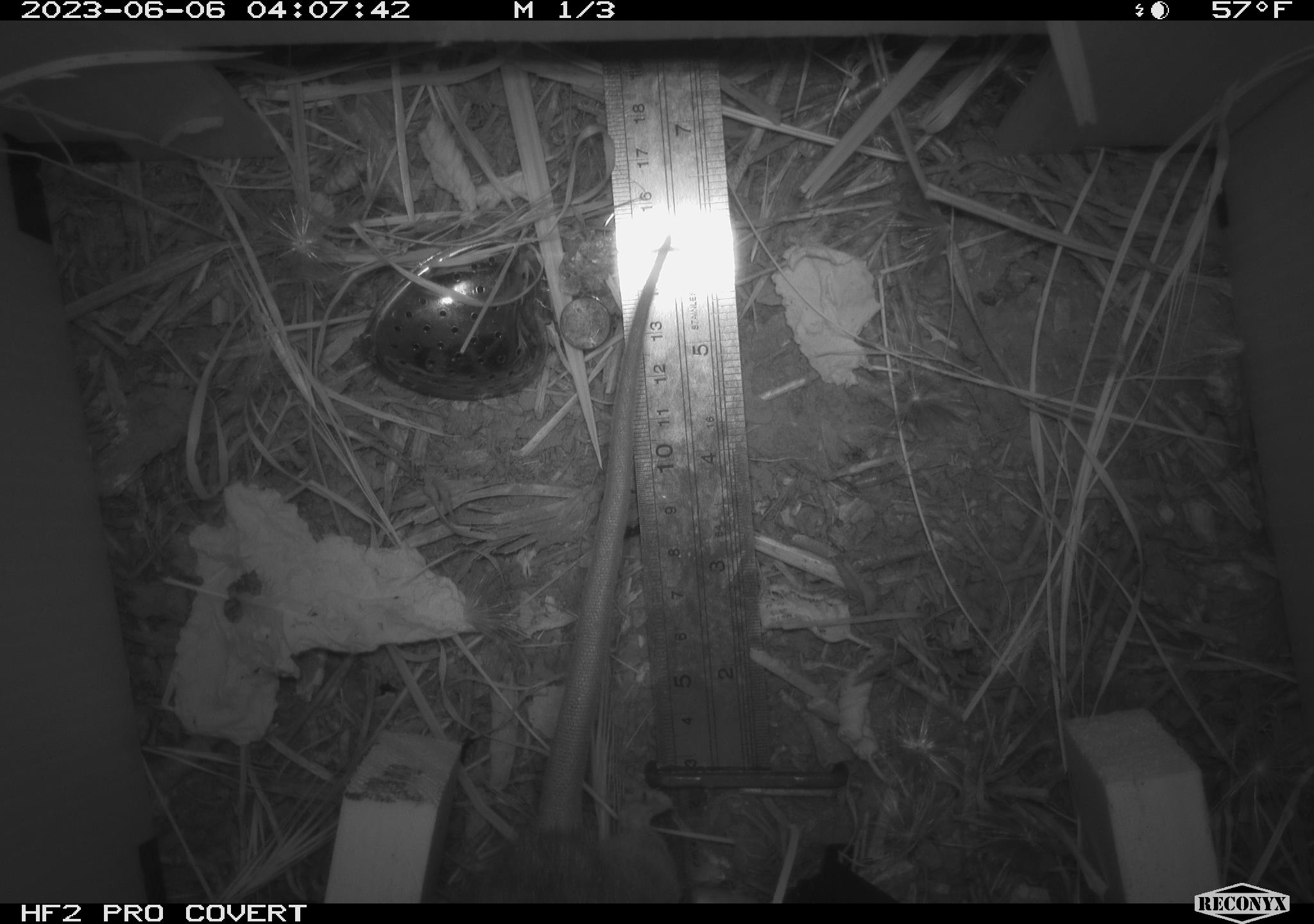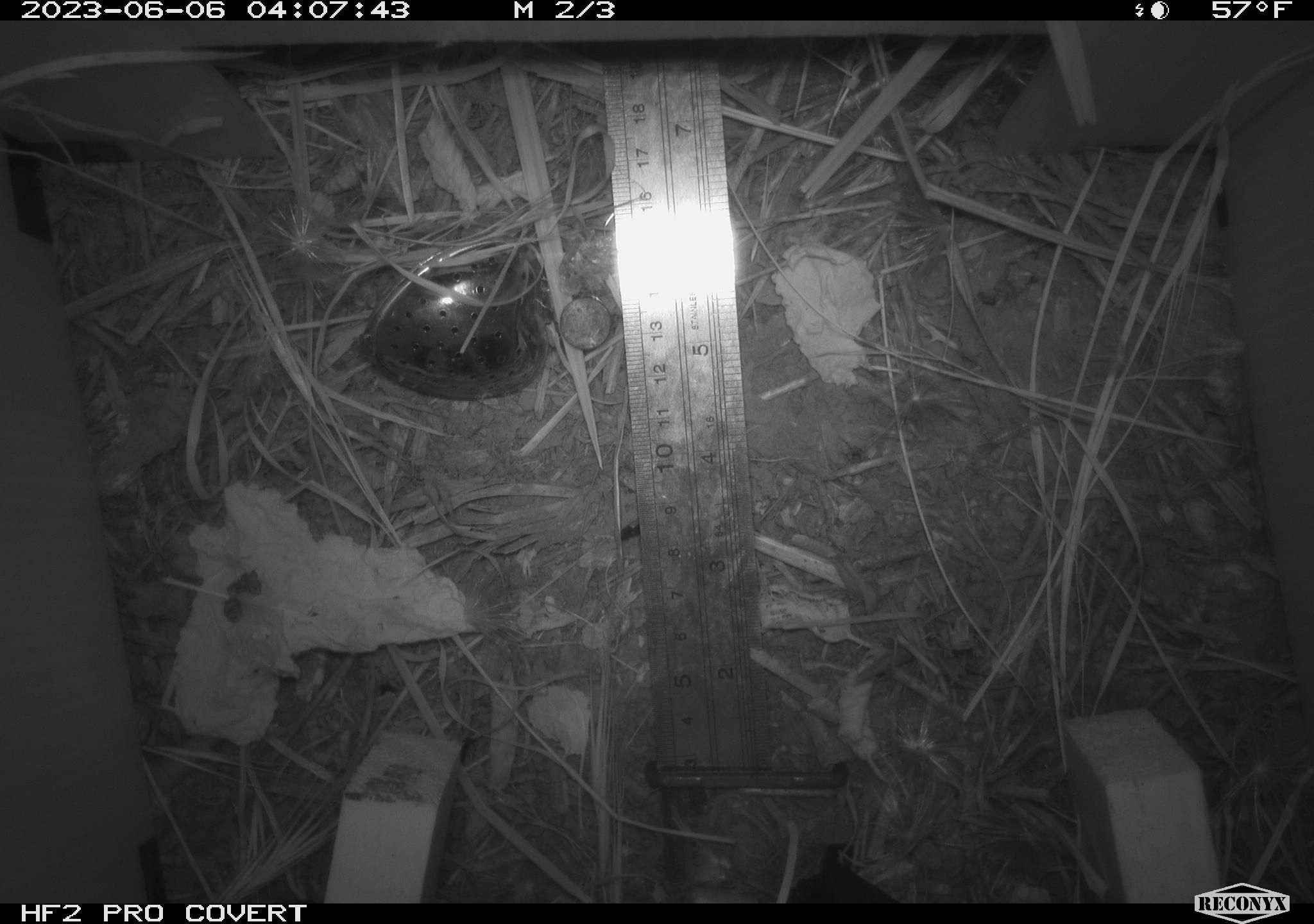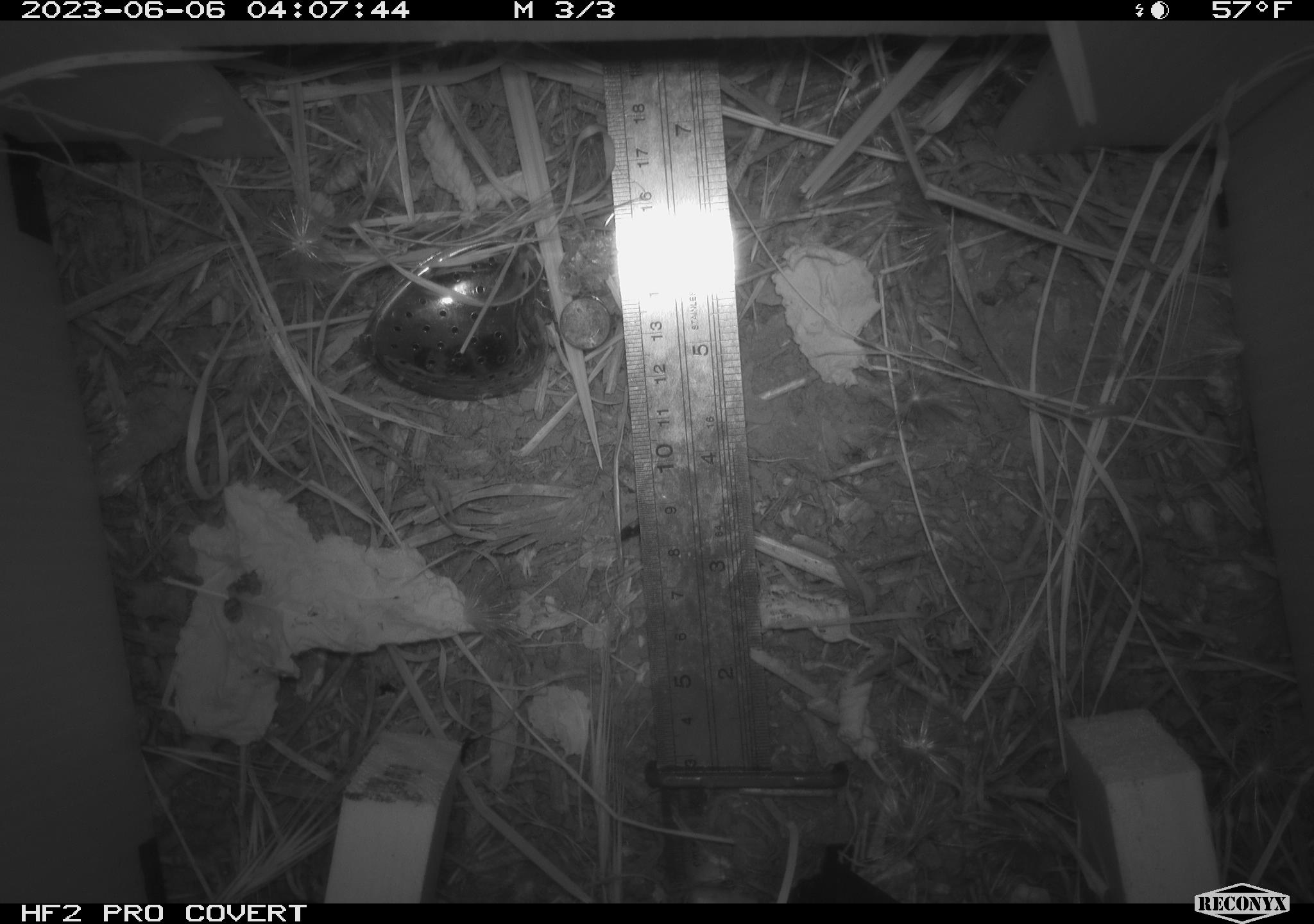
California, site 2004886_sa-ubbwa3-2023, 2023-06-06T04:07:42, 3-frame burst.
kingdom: Animalia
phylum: Chordata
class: Mammalia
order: Rodentia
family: Muridae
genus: Rattus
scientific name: Rattus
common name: rat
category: rattus species